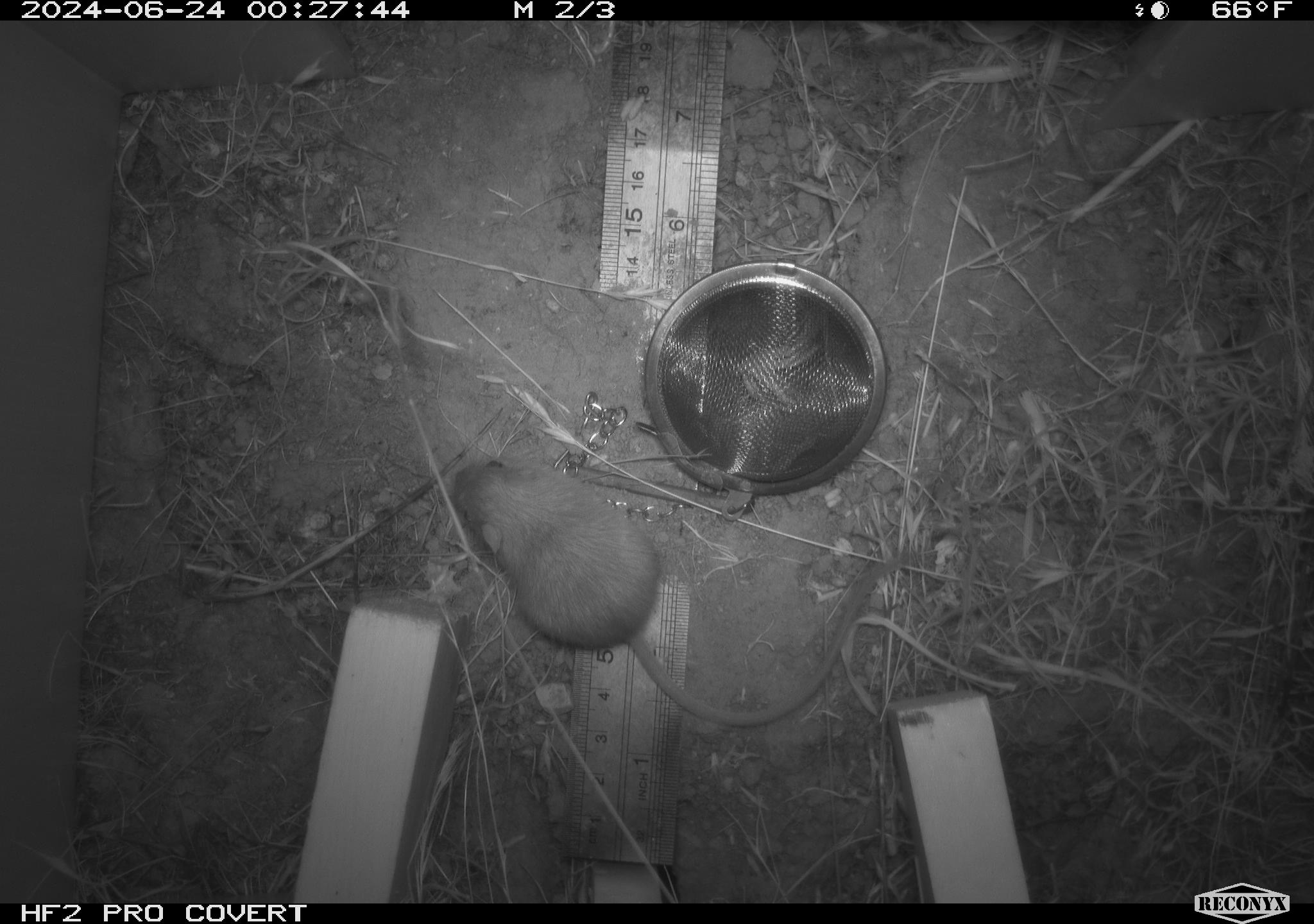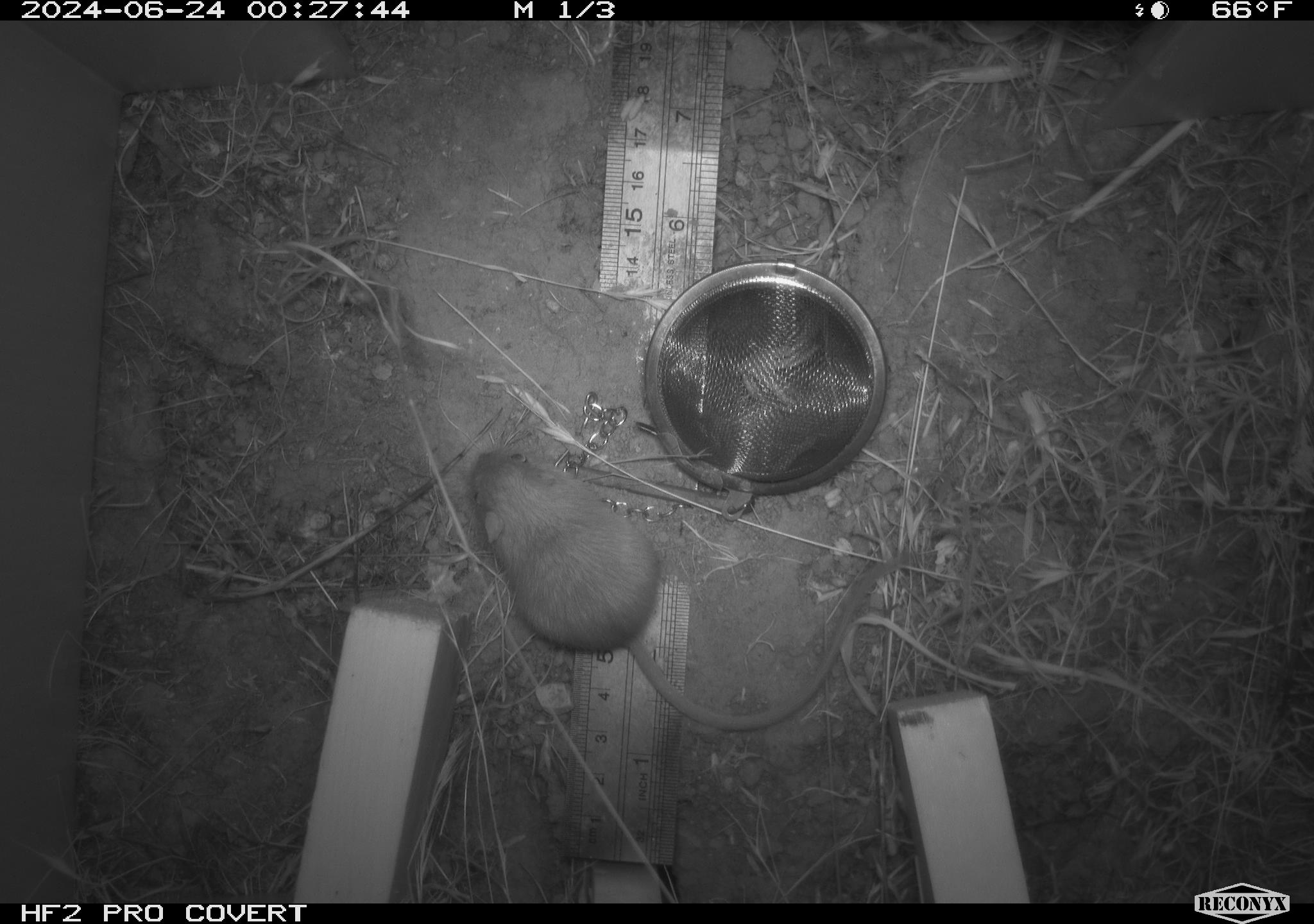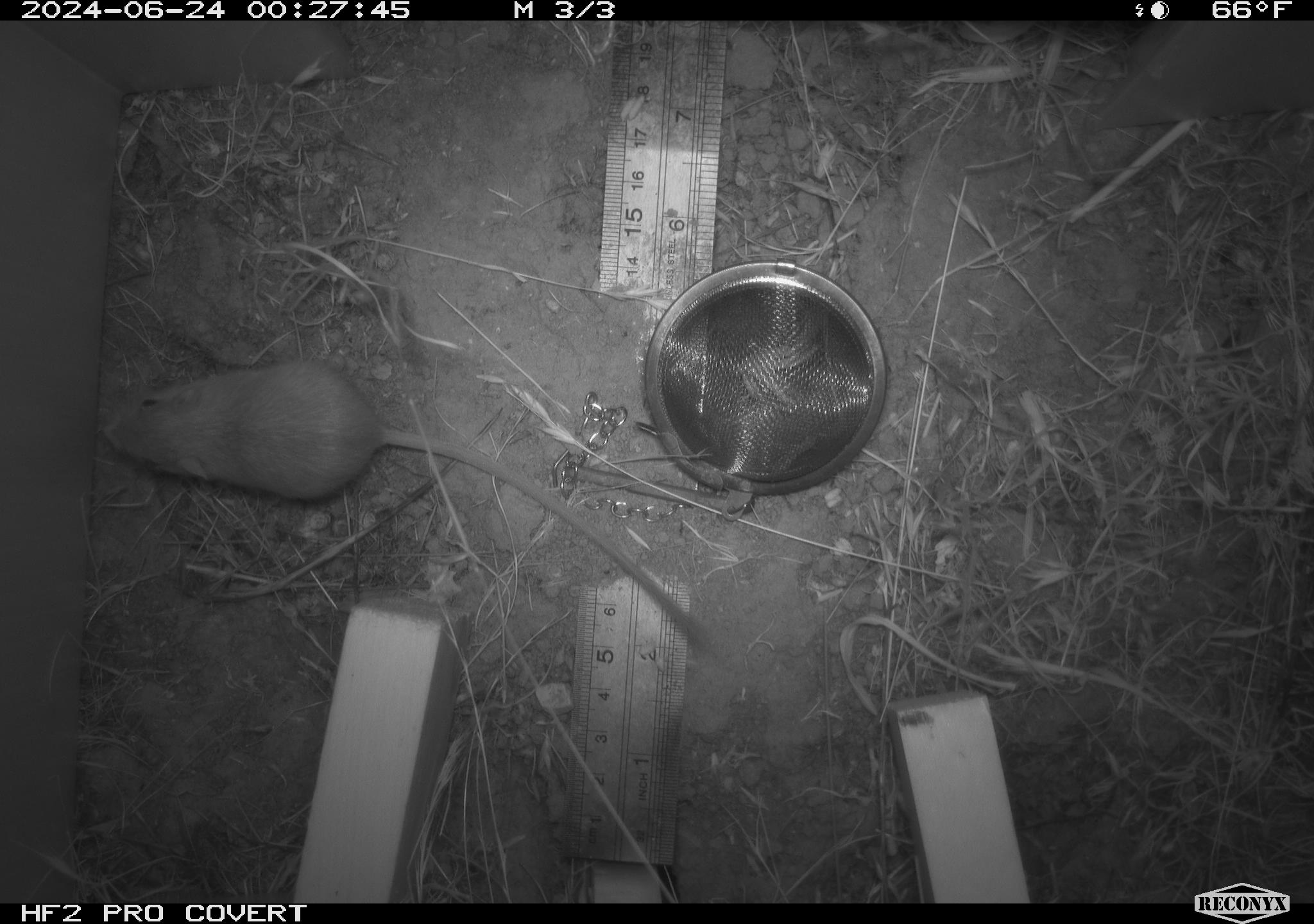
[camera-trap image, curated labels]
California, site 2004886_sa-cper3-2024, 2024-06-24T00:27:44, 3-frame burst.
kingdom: Animalia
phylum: Chordata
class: Mammalia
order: Rodentia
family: Heteromyidae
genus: Dipodomys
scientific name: Dipodomys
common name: kangaroo rats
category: dipodomys species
Dipodomys species (kangaroo rats) (Dipodomys).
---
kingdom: Animalia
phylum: Chordata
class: Mammalia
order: Rodentia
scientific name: Rodentia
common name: rodent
Rodent (Rodentia).